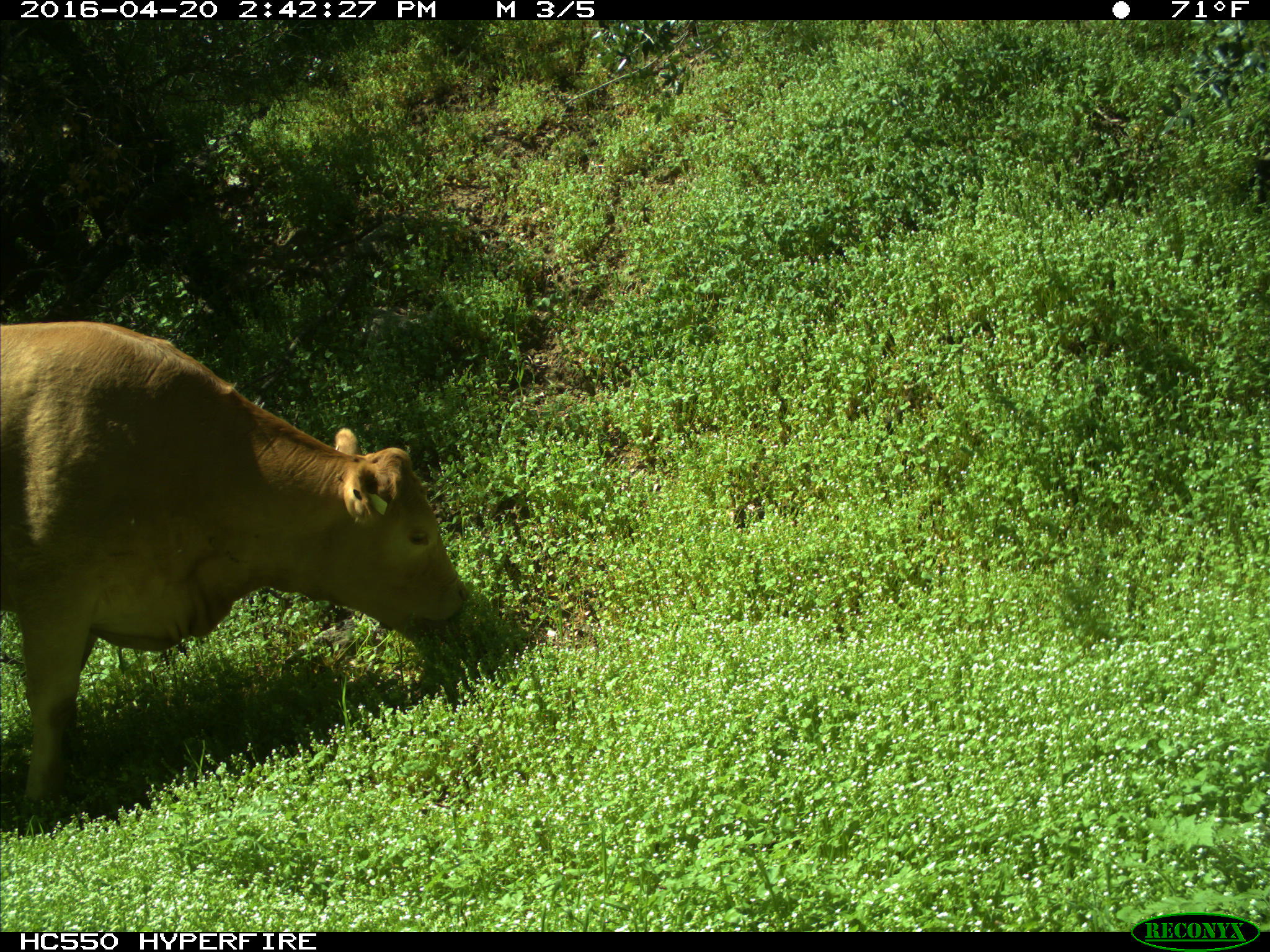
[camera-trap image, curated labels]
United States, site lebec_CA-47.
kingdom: Animalia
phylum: Chordata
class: Mammalia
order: Artiodactyla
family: Bovidae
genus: Bos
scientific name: Bos taurus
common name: domestic cow